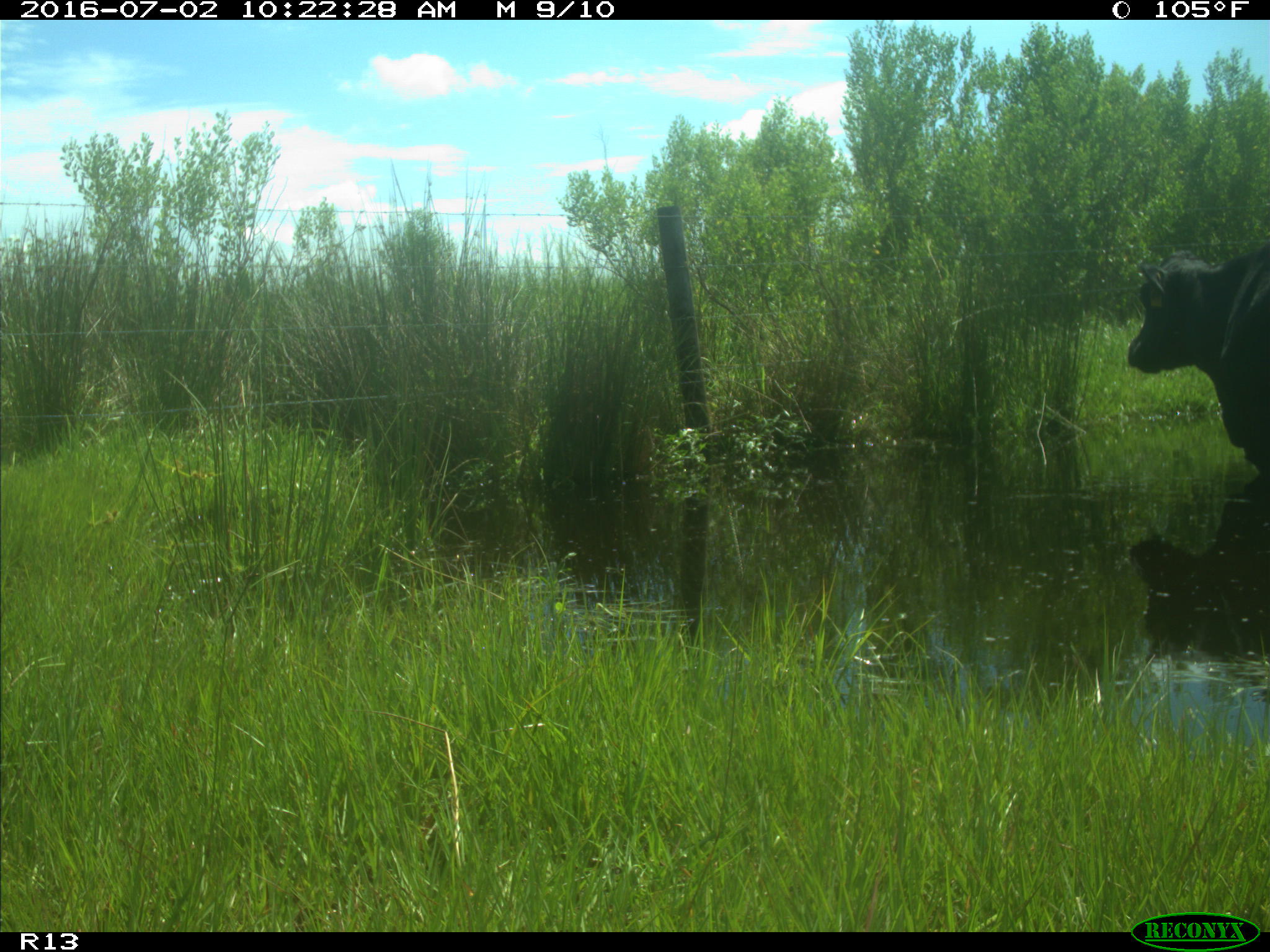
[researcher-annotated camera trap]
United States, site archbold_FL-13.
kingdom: Animalia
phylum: Chordata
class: Mammalia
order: Artiodactyla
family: Bovidae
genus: Bos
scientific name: Bos taurus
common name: domestic cow